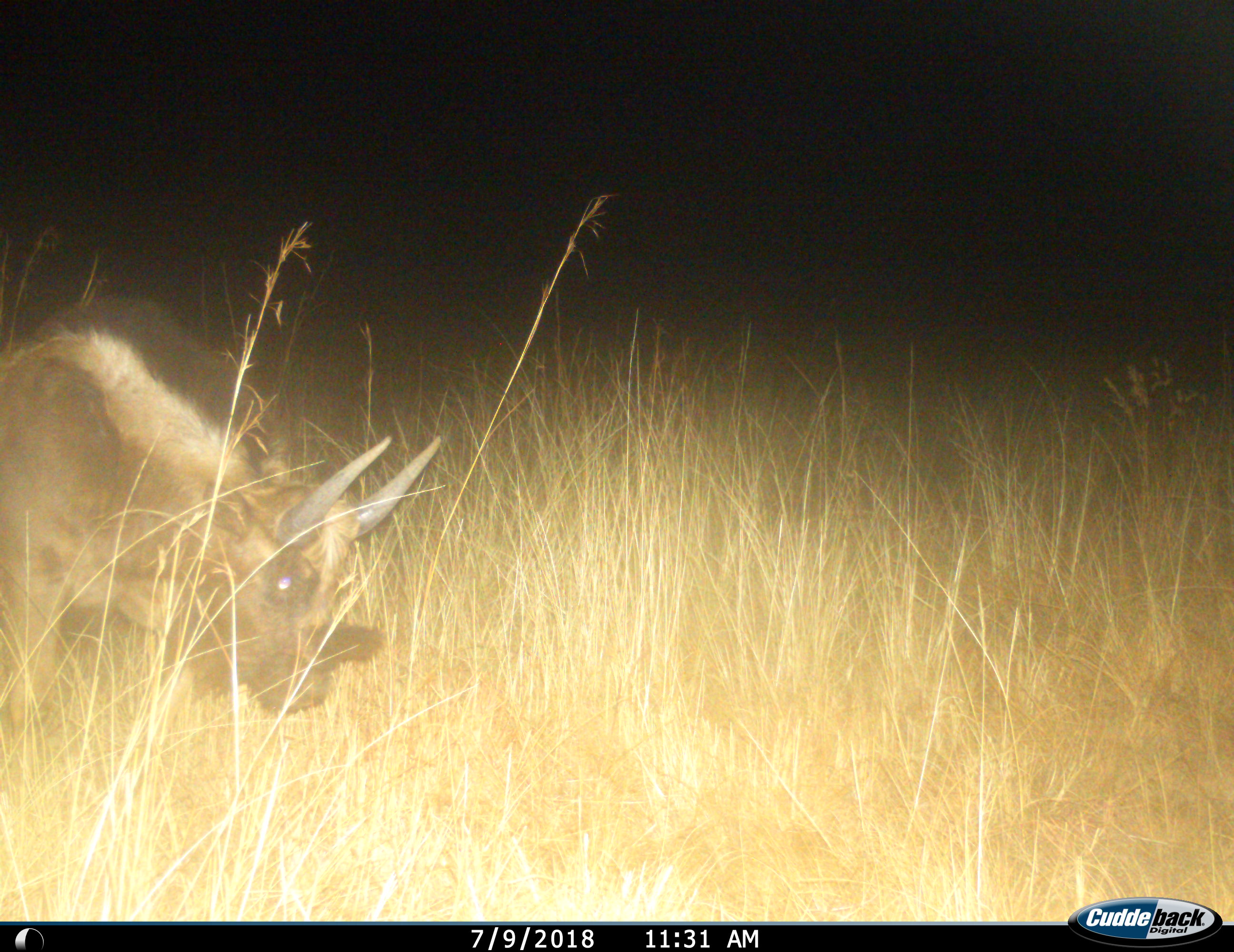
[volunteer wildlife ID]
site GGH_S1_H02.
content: unidentified animal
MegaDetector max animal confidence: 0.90